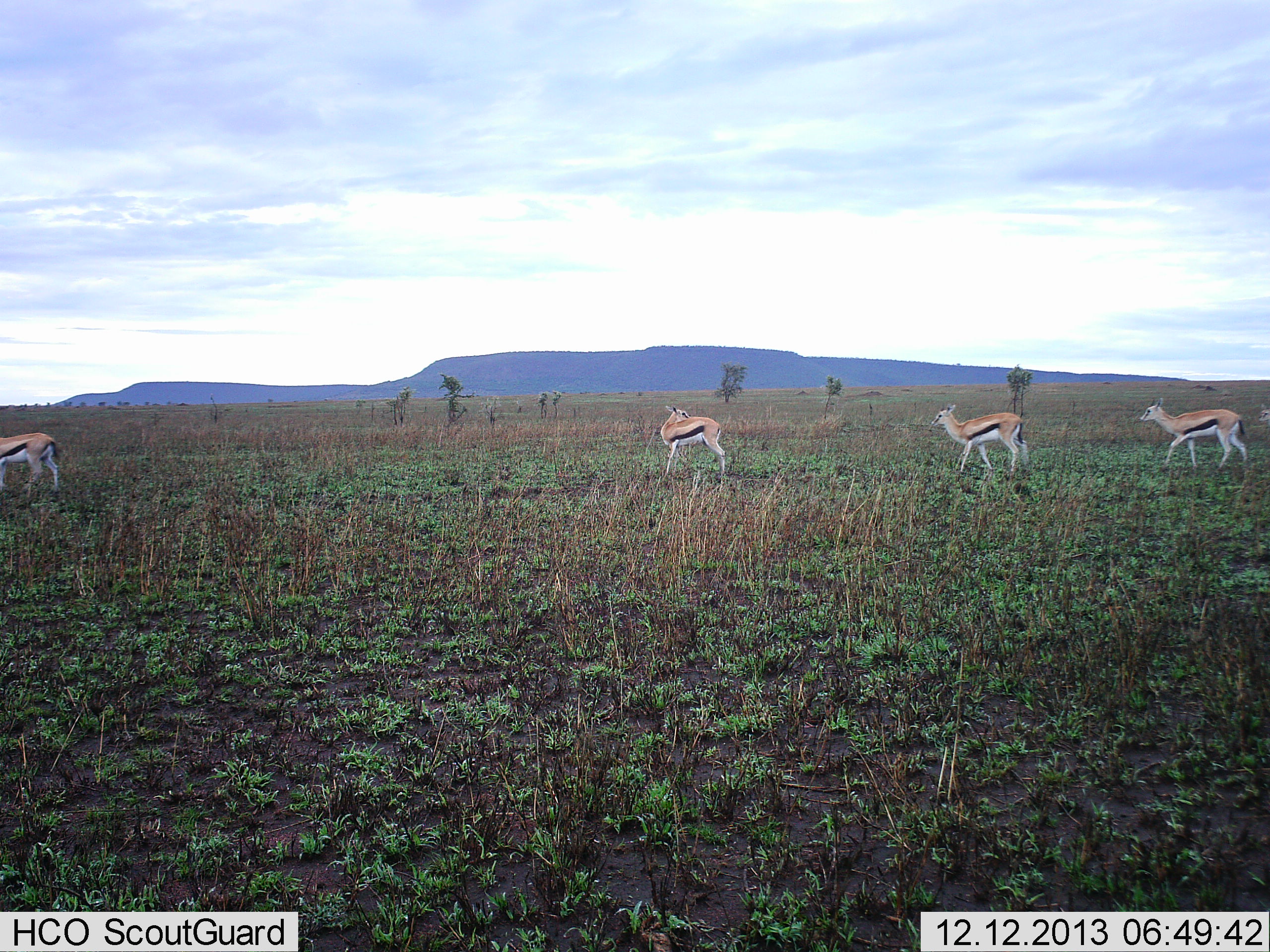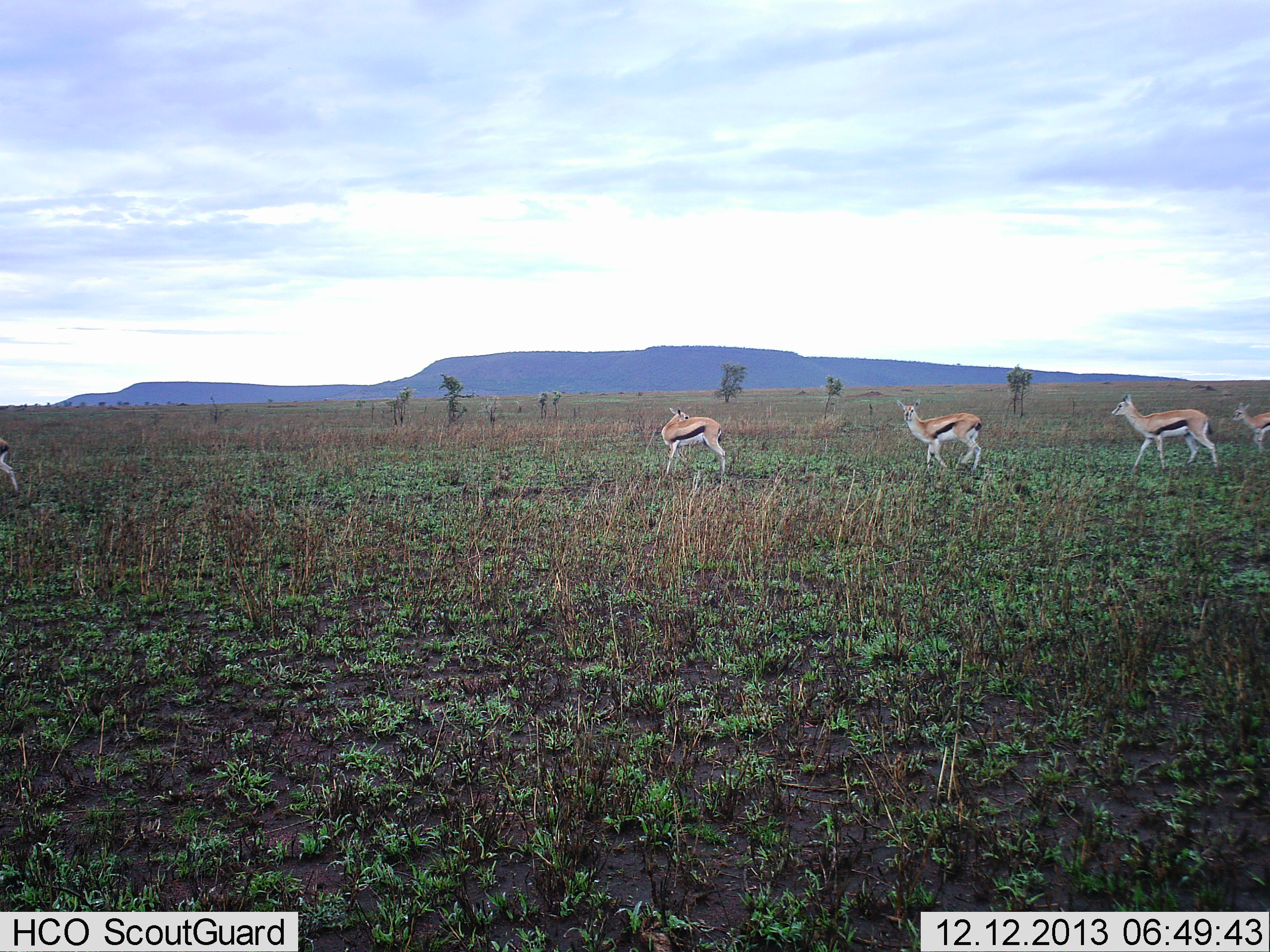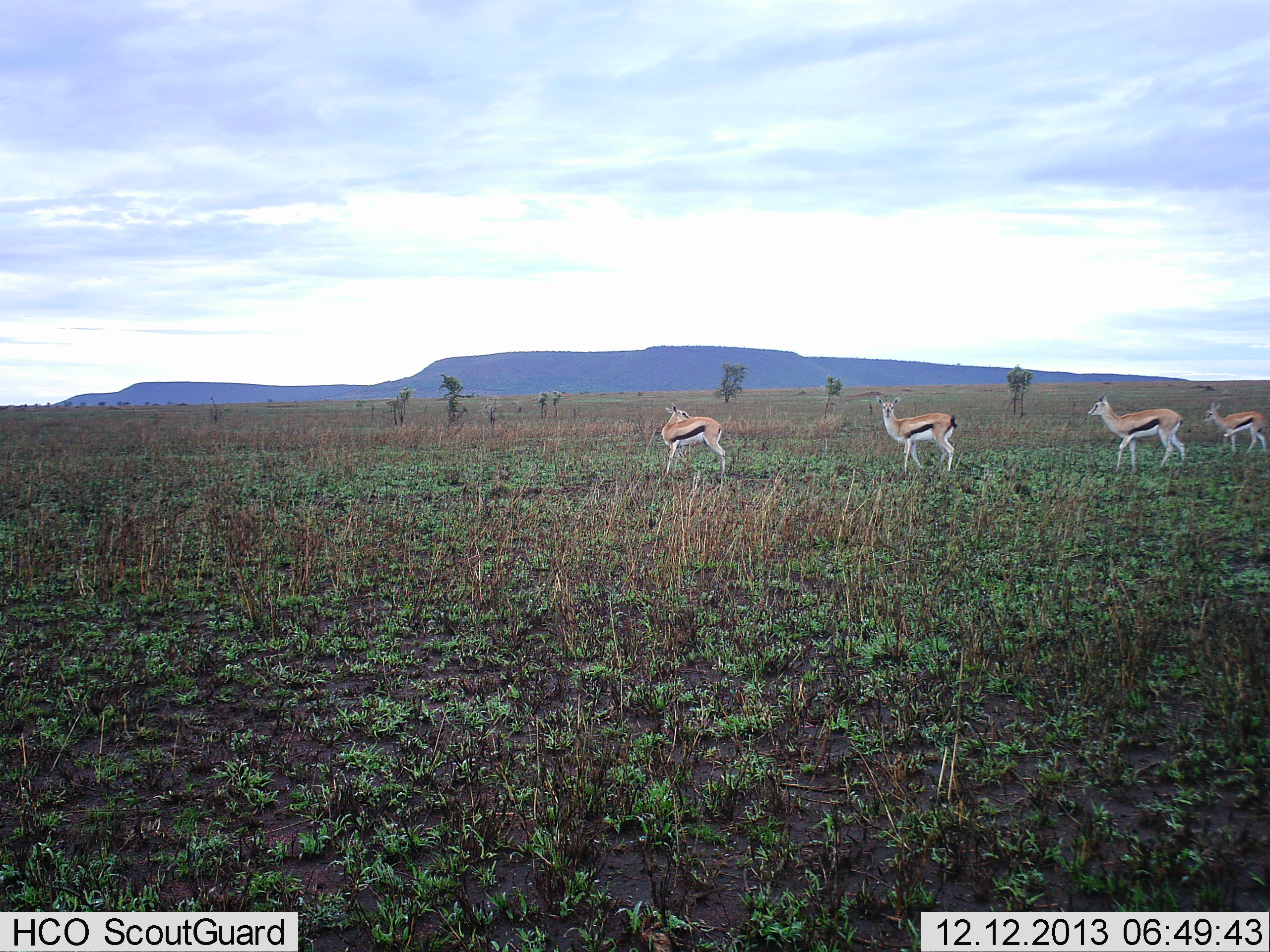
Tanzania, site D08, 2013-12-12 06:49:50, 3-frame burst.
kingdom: Animalia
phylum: Chordata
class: Mammalia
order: Artiodactyla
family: Bovidae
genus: Eudorcas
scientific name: Eudorcas thomsonii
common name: thomson's gazelle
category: gazellethomsons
Gazellethomsons (thomson's gazelle) (Eudorcas thomsonii), count 5. Behavior (volunteer vote fractions): standing 42%, resting 1%, moving 96%, interacting 4%. Young present (vote fraction): 9%. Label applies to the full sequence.